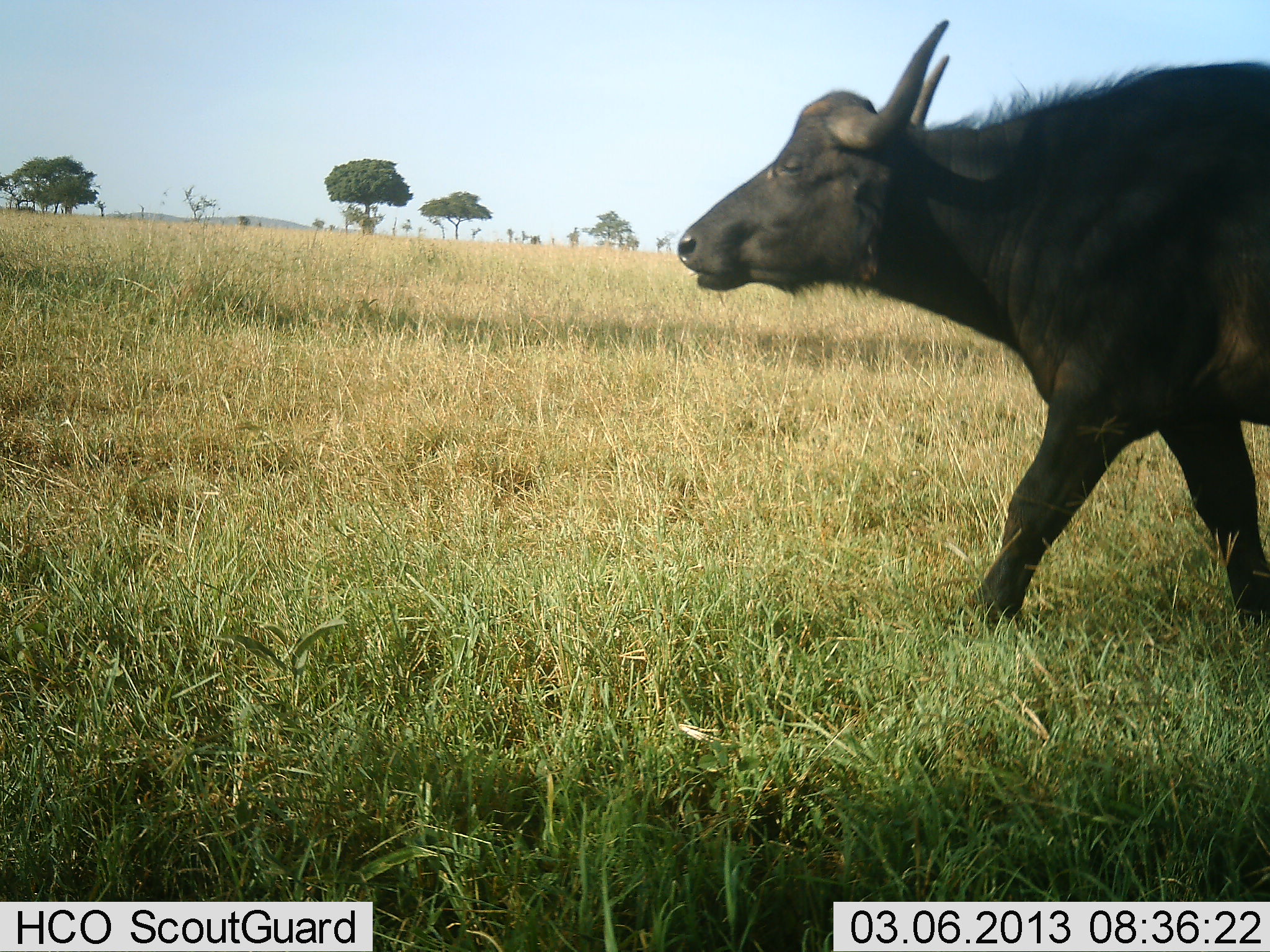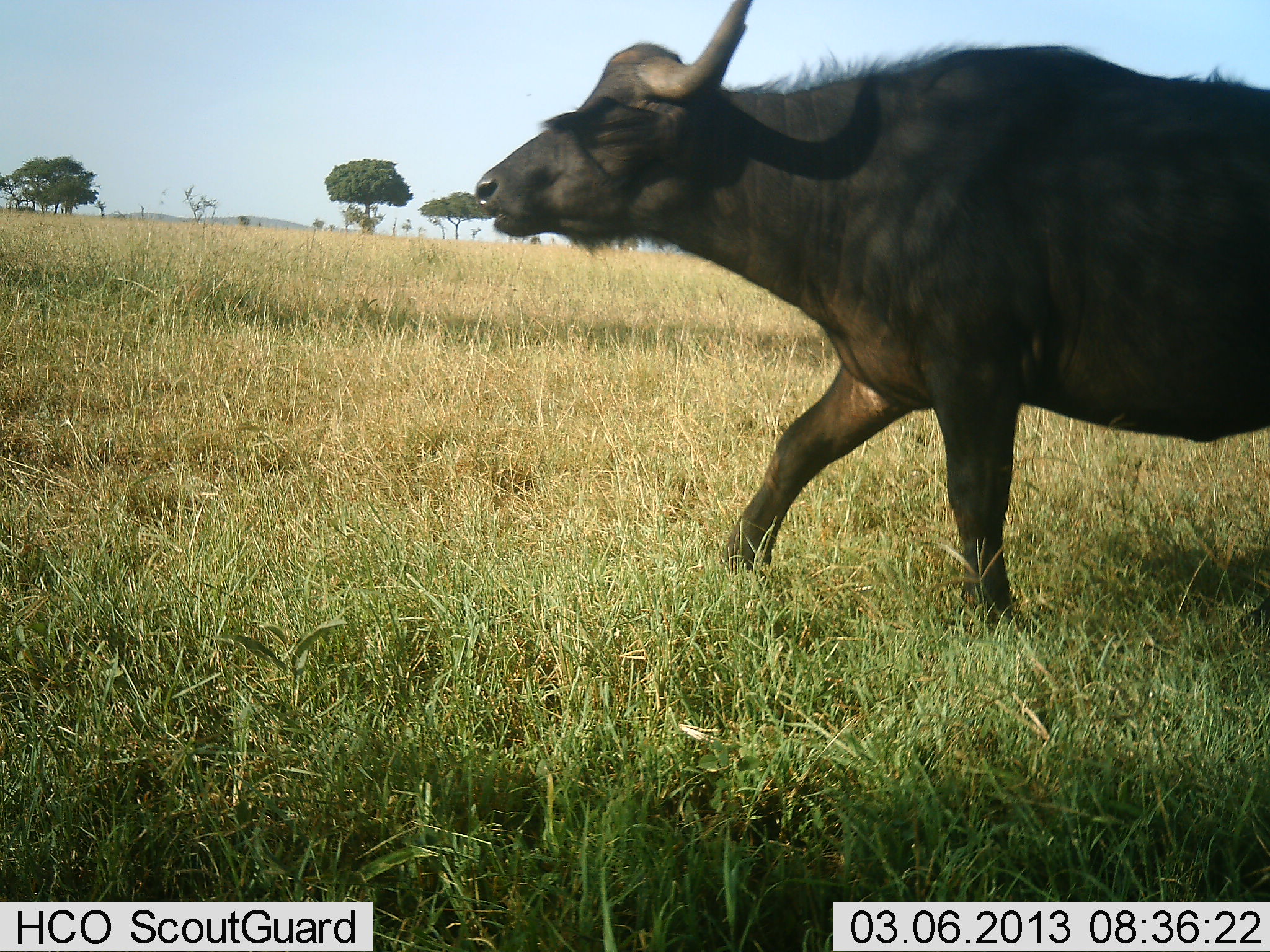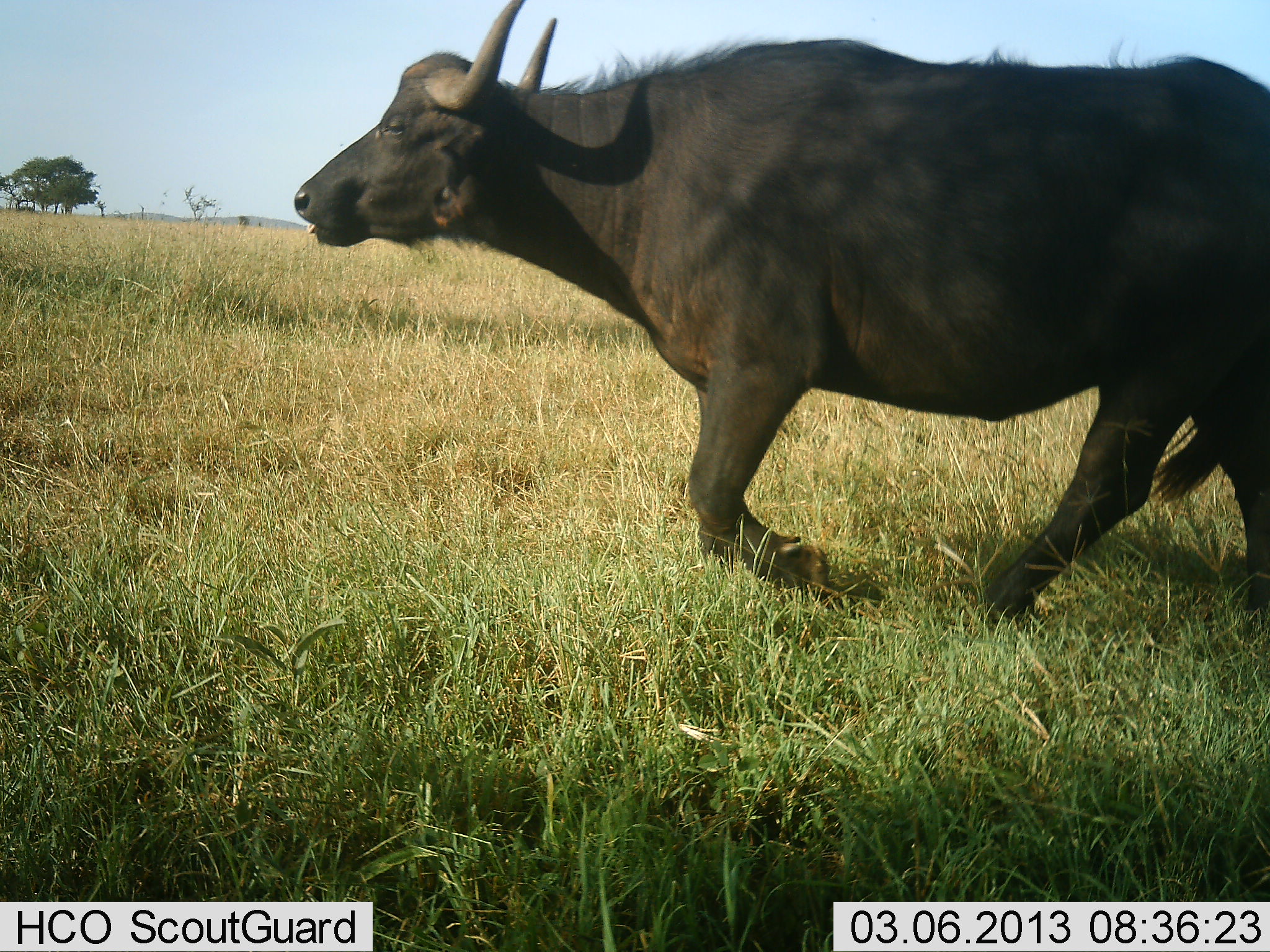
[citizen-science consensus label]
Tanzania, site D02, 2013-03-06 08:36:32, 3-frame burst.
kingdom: Animalia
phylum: Chordata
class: Mammalia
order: Artiodactyla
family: Bovidae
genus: Syncerus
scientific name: Syncerus caffer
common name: cape buffalo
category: buffalo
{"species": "buffalo (cape buffalo) (Syncerus caffer)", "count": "1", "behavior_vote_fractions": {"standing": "0%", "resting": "0%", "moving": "97%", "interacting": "3%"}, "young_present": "0%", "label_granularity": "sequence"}